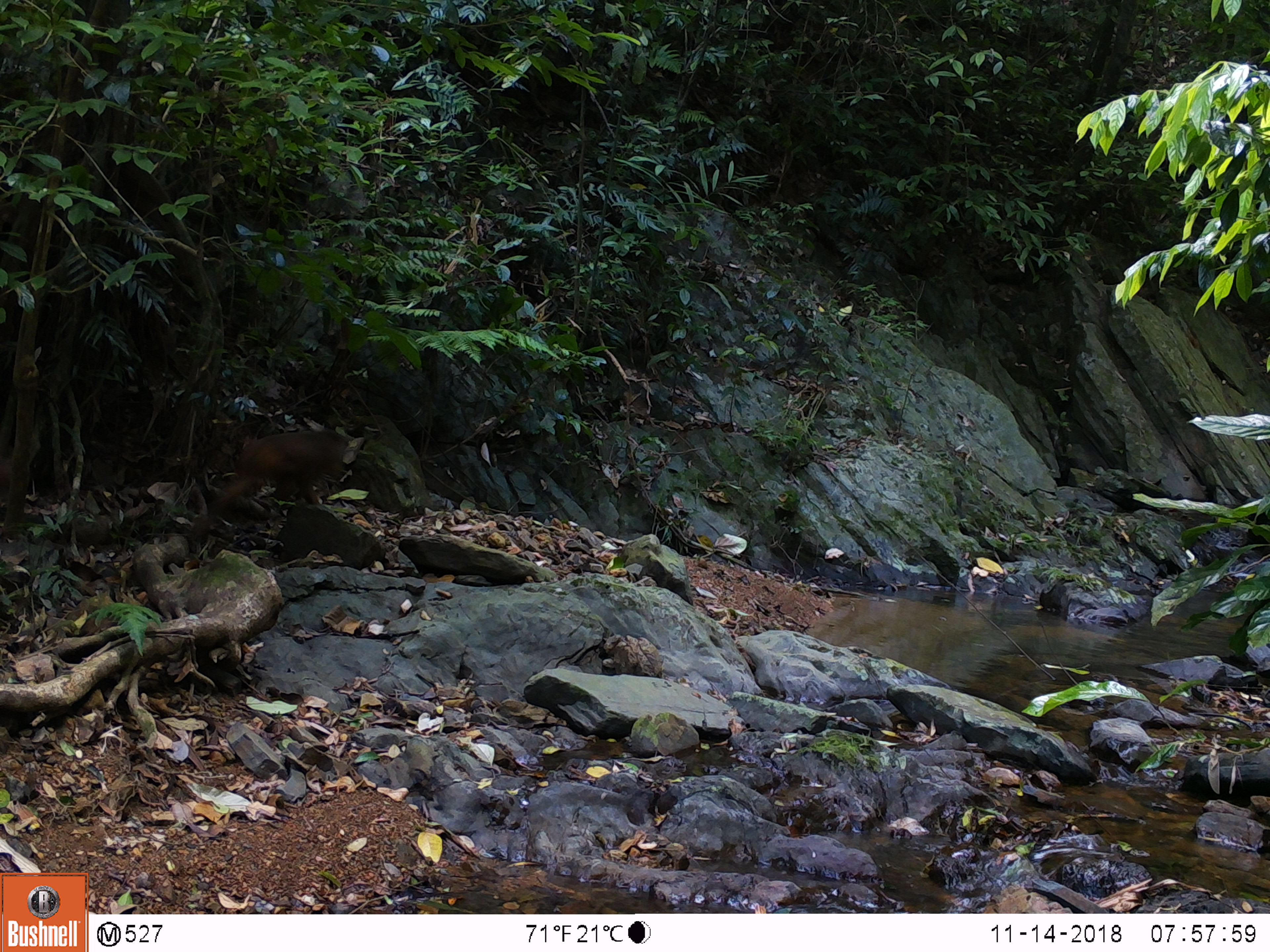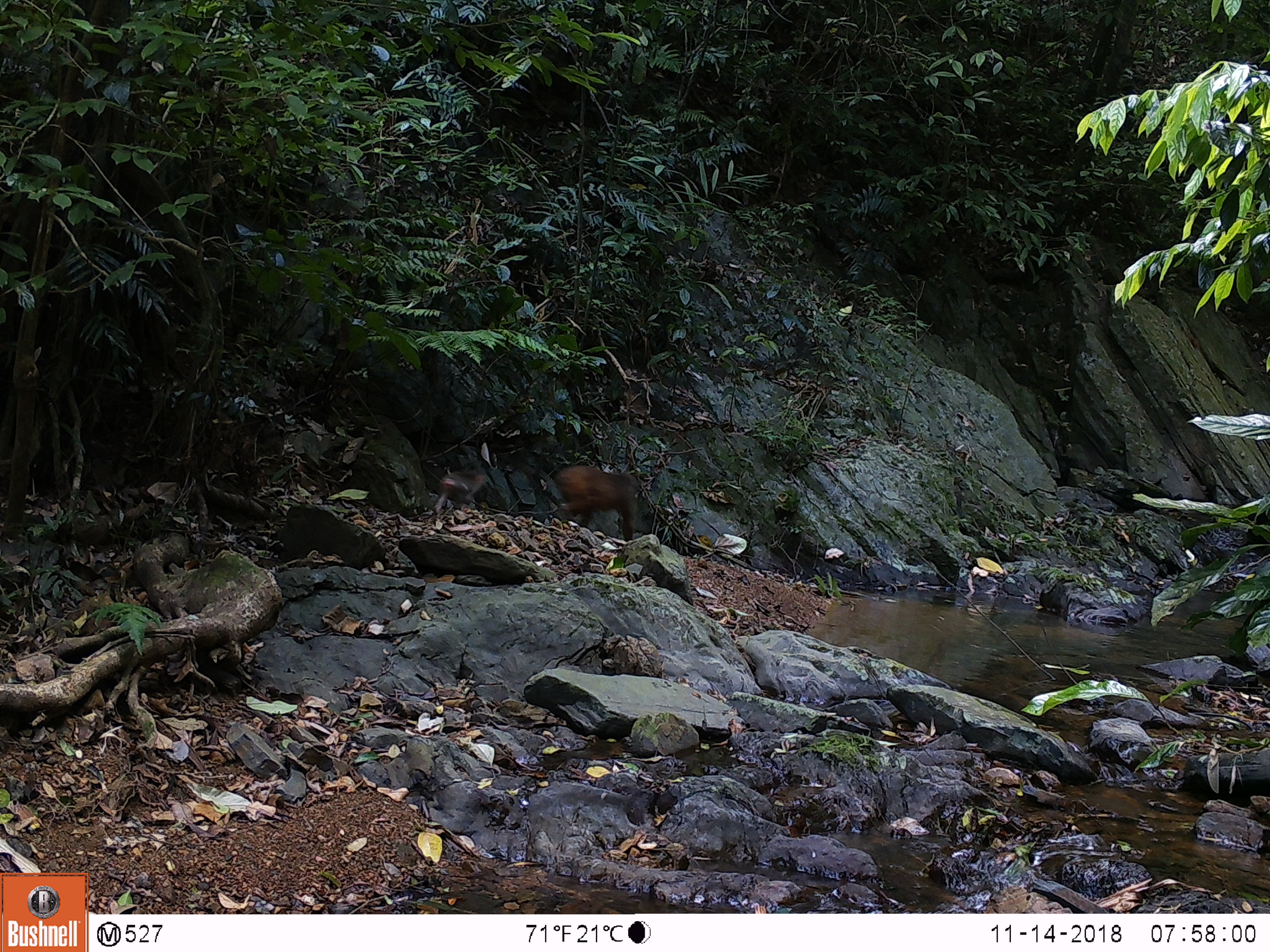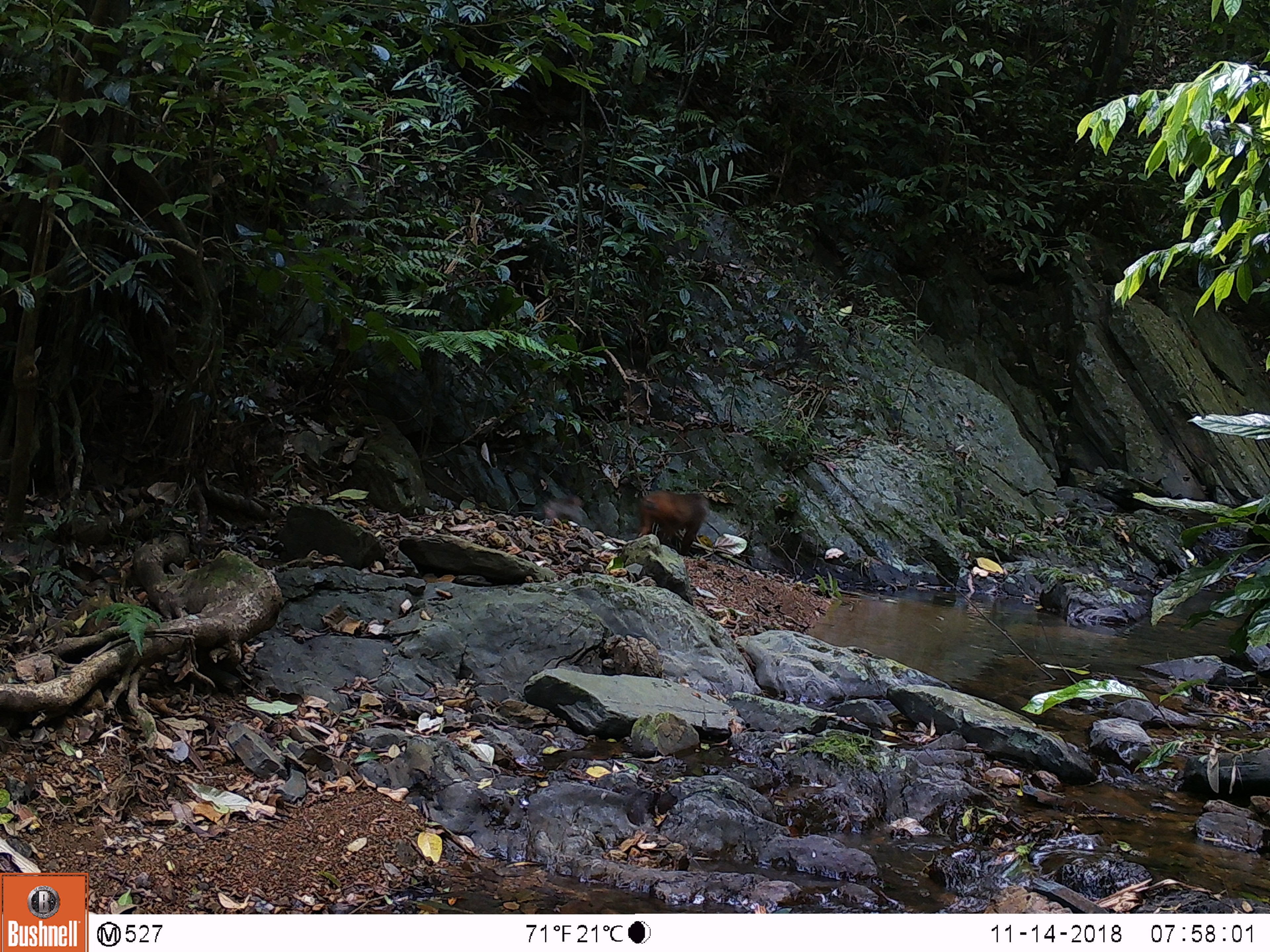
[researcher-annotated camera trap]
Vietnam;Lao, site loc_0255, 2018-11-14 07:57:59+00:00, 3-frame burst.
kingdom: Animalia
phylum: Chordata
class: Mammalia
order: Primates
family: Cercopithecidae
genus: Macaca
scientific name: Macaca arctoides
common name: stump-tailed macaque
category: stump tailed macaque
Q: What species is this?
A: Stump tailed macaque (stump-tailed macaque) (Macaca arctoides).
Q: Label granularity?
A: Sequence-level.